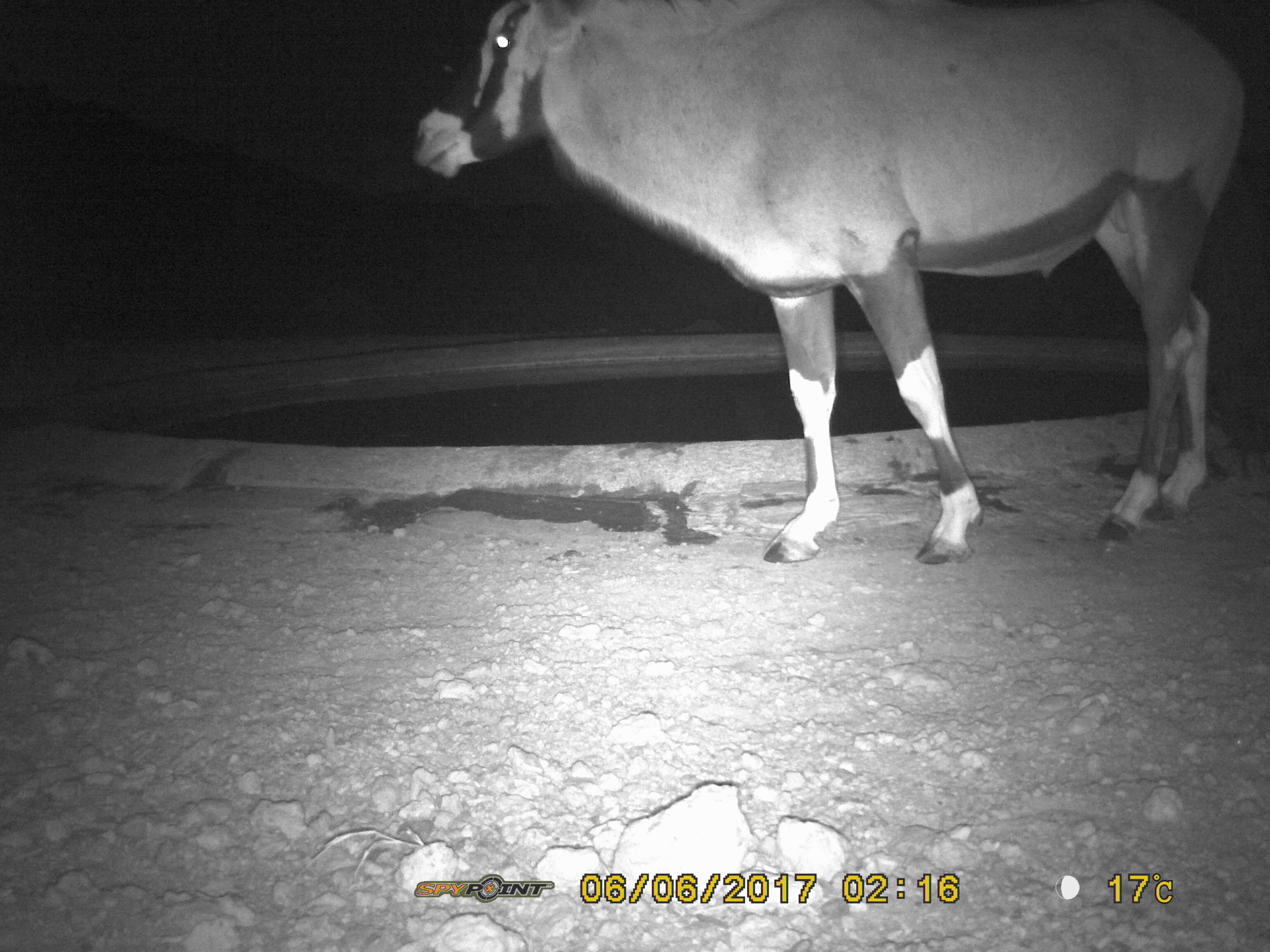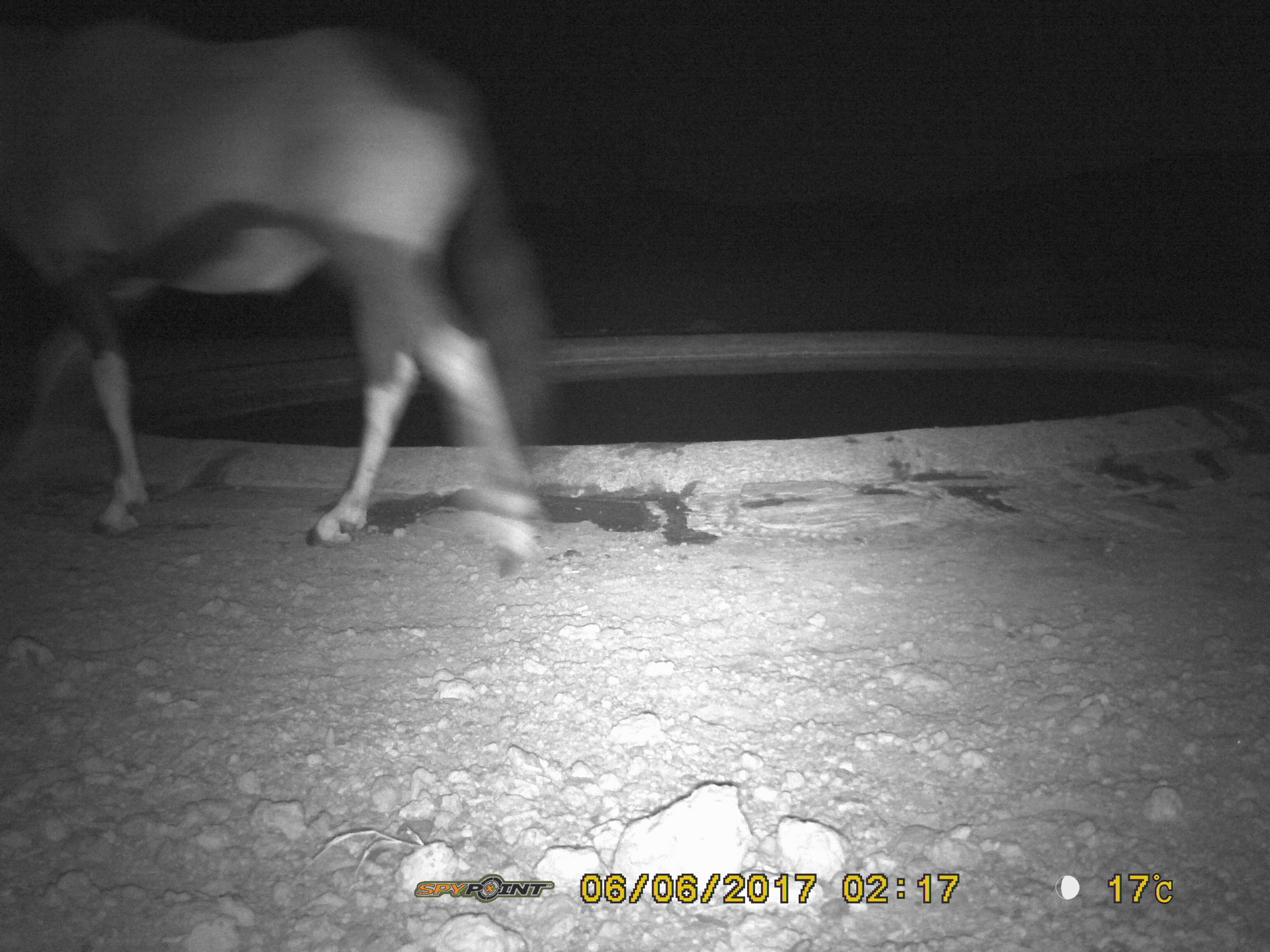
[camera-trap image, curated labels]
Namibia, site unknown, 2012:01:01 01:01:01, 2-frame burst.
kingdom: Animalia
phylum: Chordata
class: Mammalia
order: Artiodactyla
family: Bovidae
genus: Oryx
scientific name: Oryx gazella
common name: gemsbok